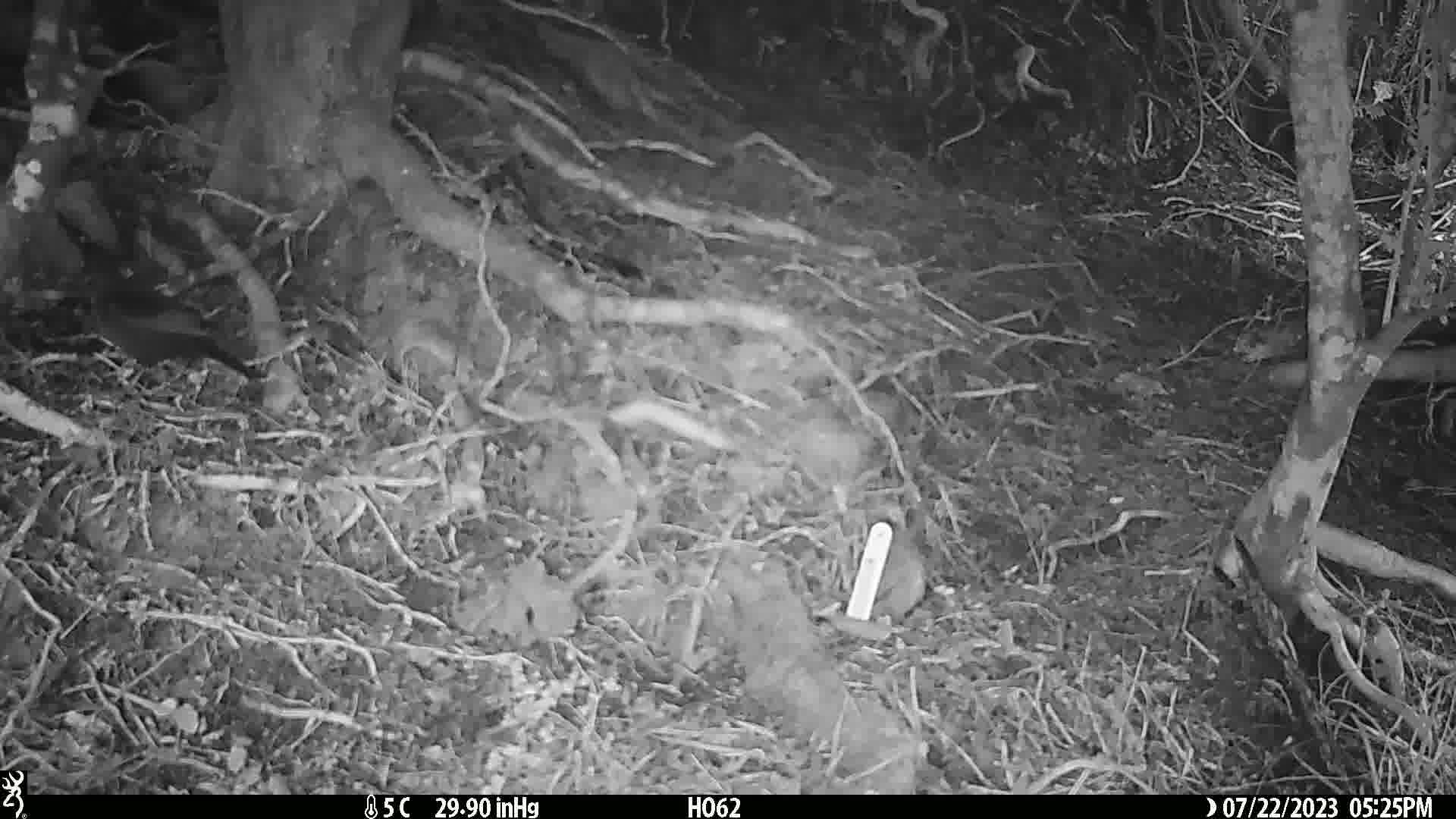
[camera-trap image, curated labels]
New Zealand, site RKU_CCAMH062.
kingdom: Animalia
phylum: Chordata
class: Aves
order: Passeriformes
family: Turdidae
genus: Turdus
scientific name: Turdus merula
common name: eurasian blackbird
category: blackbird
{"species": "blackbird (eurasian blackbird) (Turdus merula)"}